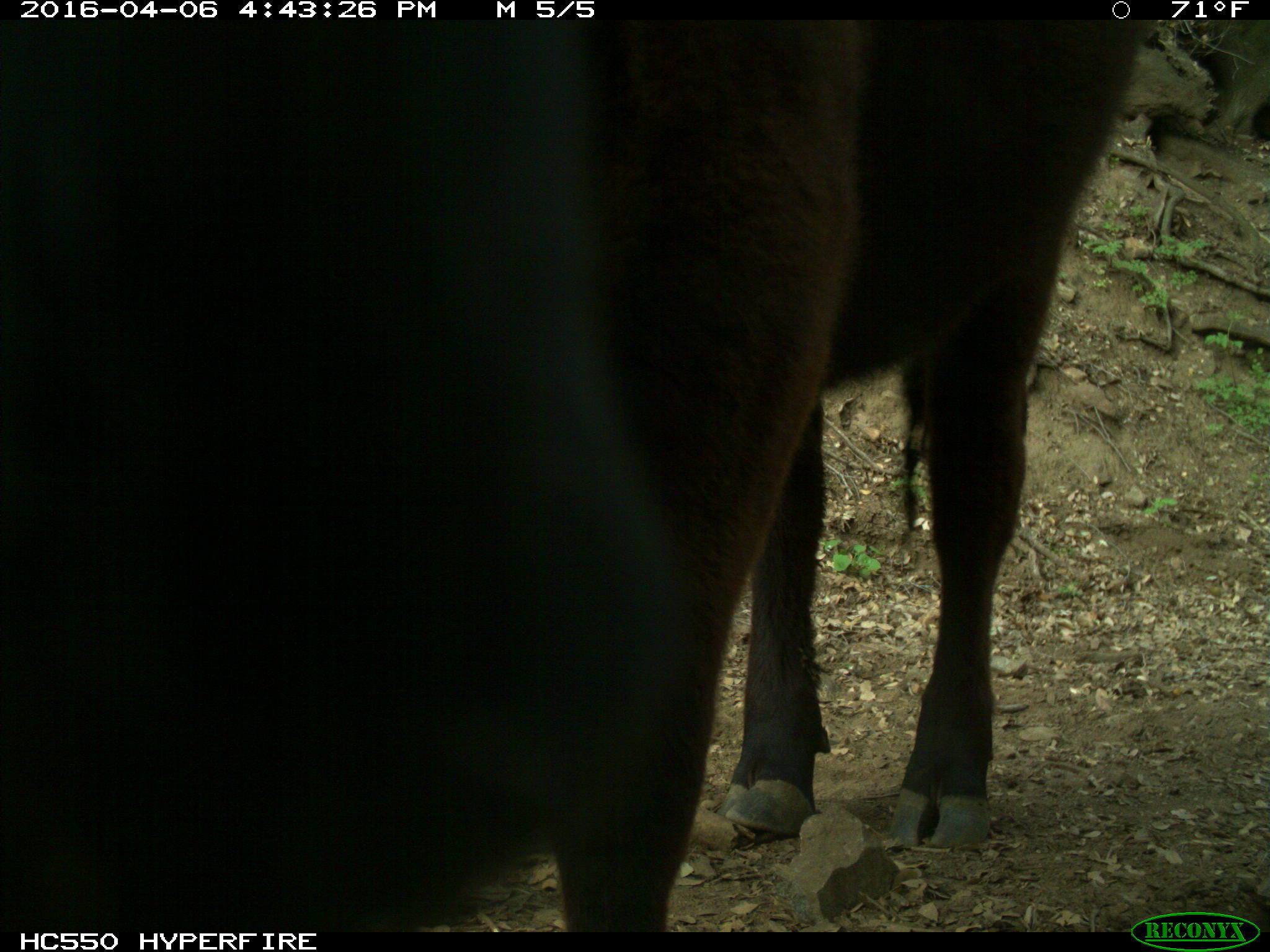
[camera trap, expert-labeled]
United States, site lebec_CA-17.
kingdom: Animalia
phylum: Chordata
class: Mammalia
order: Artiodactyla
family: Bovidae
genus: Bos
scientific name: Bos taurus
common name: domestic cow